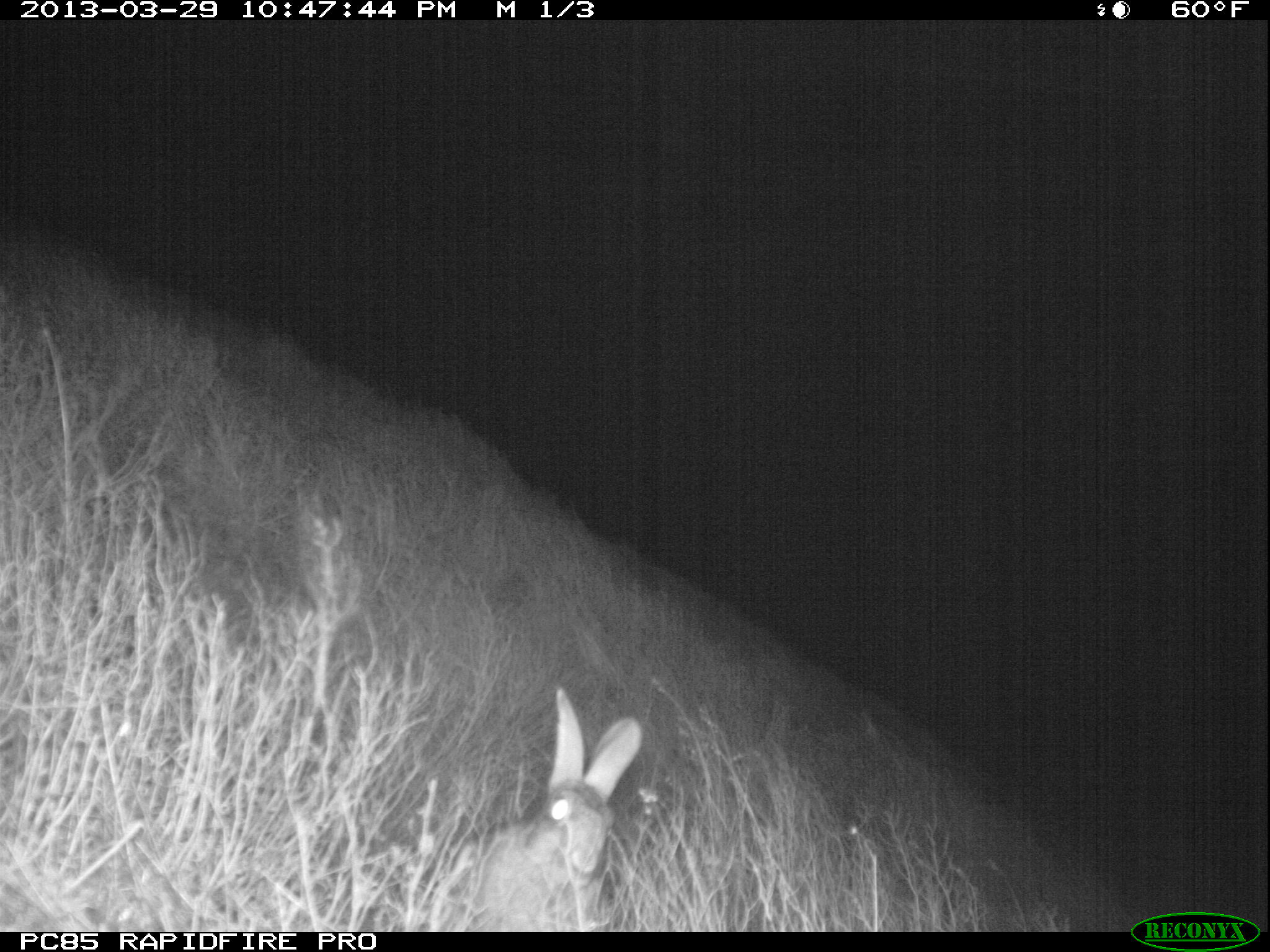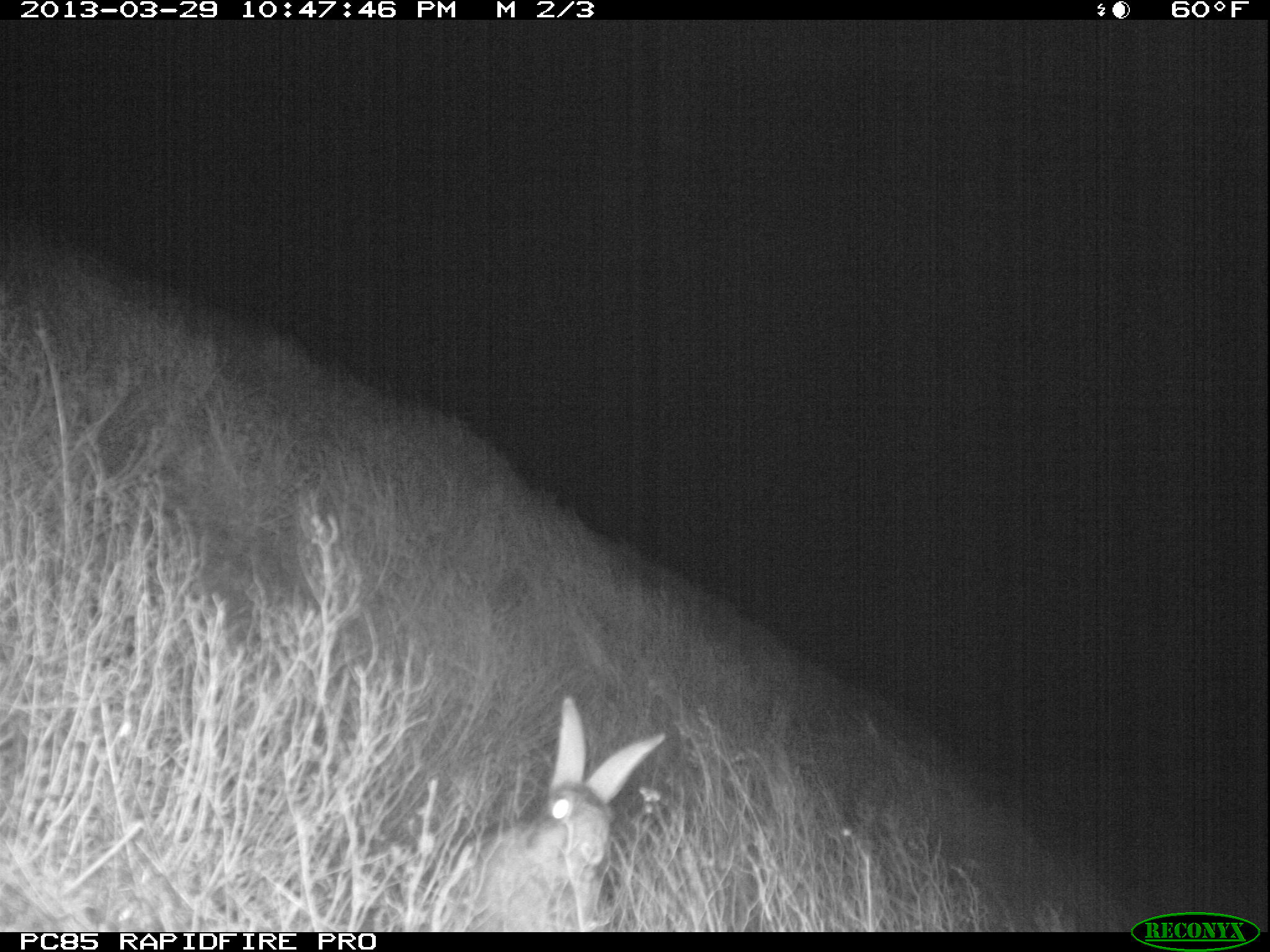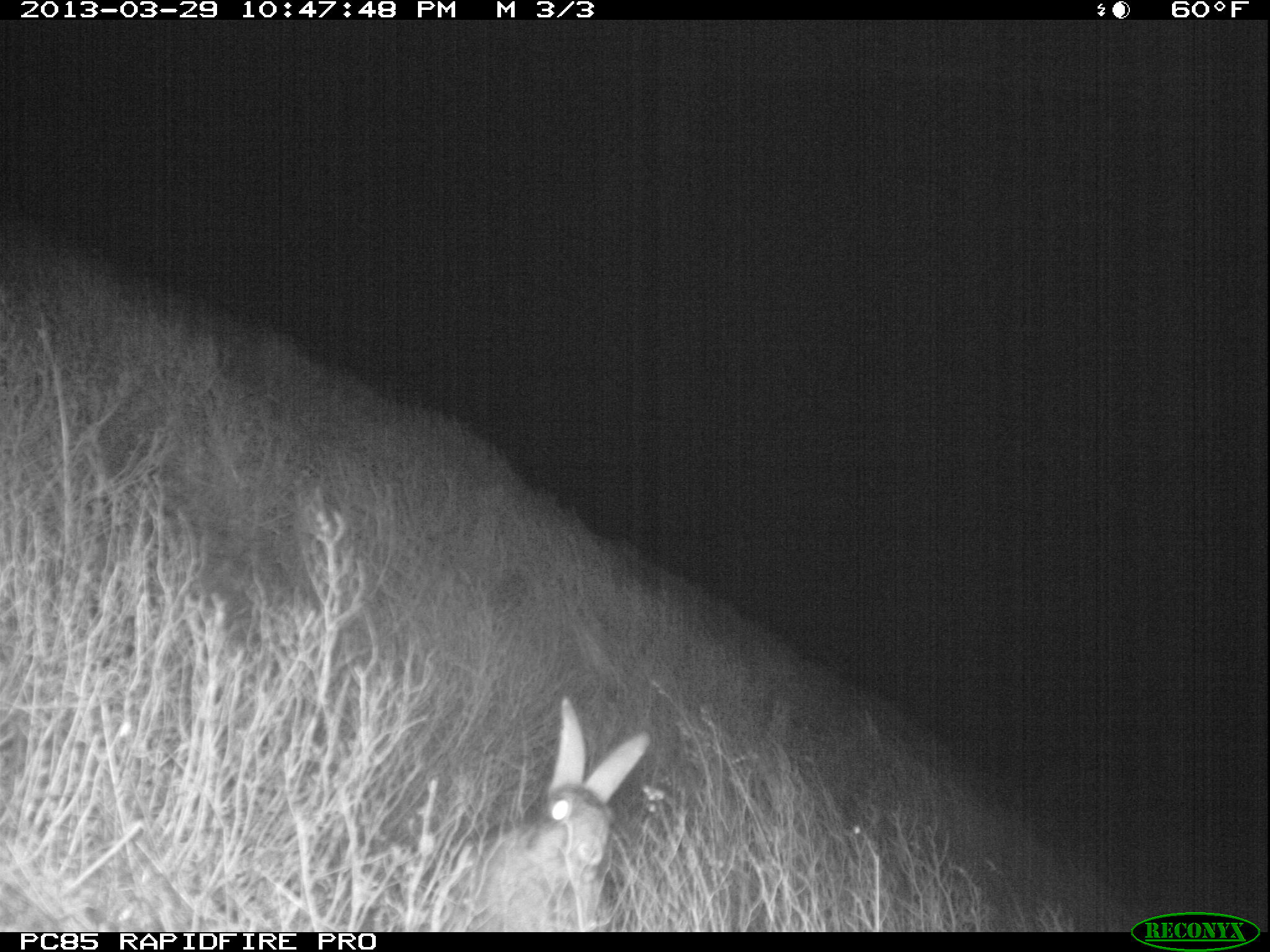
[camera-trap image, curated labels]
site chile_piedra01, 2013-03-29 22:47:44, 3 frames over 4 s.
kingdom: Animalia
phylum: Chordata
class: Mammalia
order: Lagomorpha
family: Leporidae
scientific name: Leporidae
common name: rabbits and hares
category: rabbit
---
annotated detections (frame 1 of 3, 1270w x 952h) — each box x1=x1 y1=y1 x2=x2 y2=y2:
rabbit: x1=453 y1=694 x2=644 y2=928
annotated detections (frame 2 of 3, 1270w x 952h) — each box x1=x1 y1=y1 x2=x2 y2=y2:
rabbit: x1=461 y1=699 x2=666 y2=928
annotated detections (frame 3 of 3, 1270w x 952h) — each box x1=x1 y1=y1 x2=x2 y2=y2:
rabbit: x1=457 y1=702 x2=652 y2=930